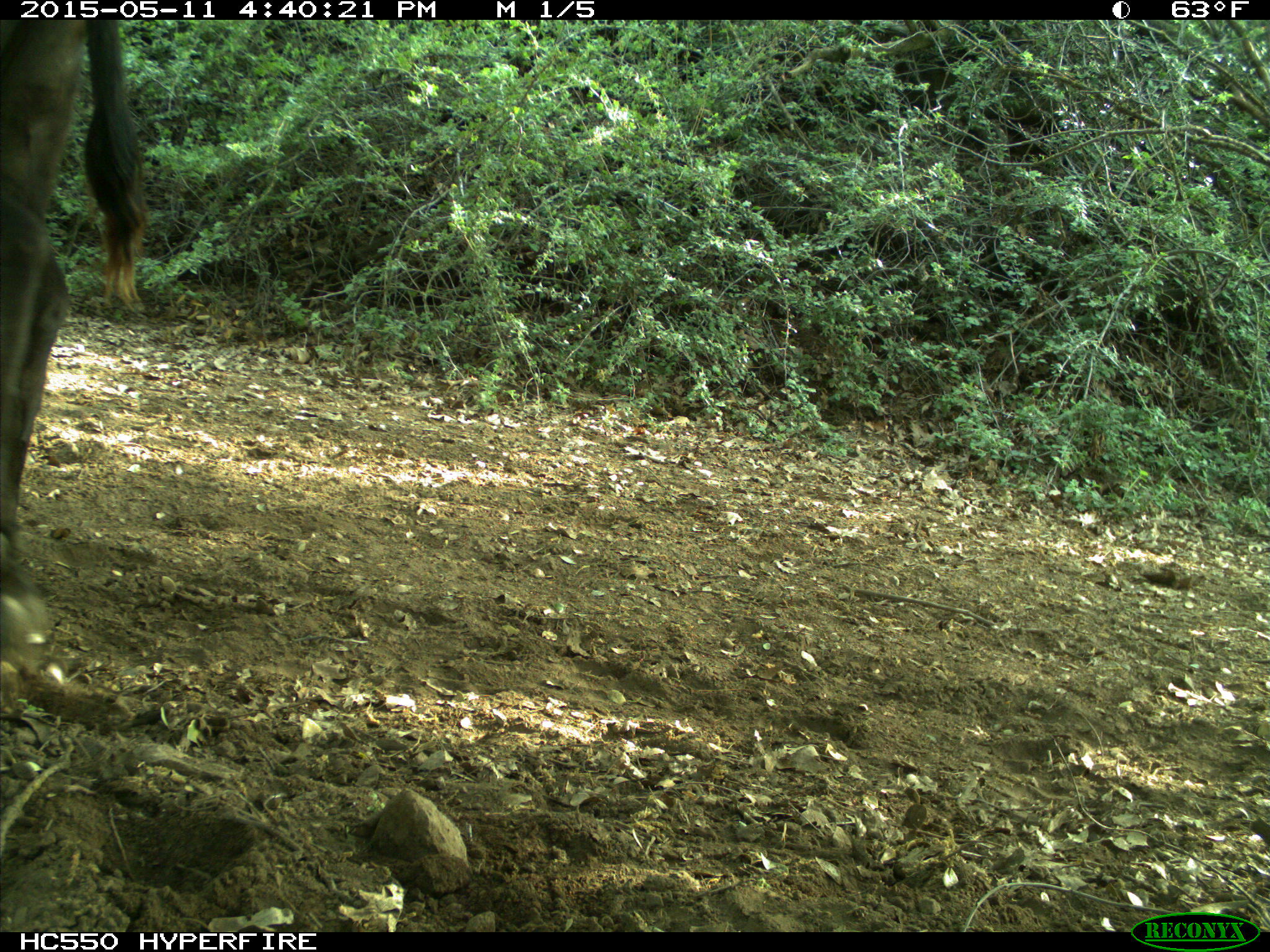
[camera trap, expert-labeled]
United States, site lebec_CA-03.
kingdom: Animalia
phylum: Chordata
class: Mammalia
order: Artiodactyla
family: Bovidae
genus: Bos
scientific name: Bos taurus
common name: domestic cow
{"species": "Bos taurus (domestic cow)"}